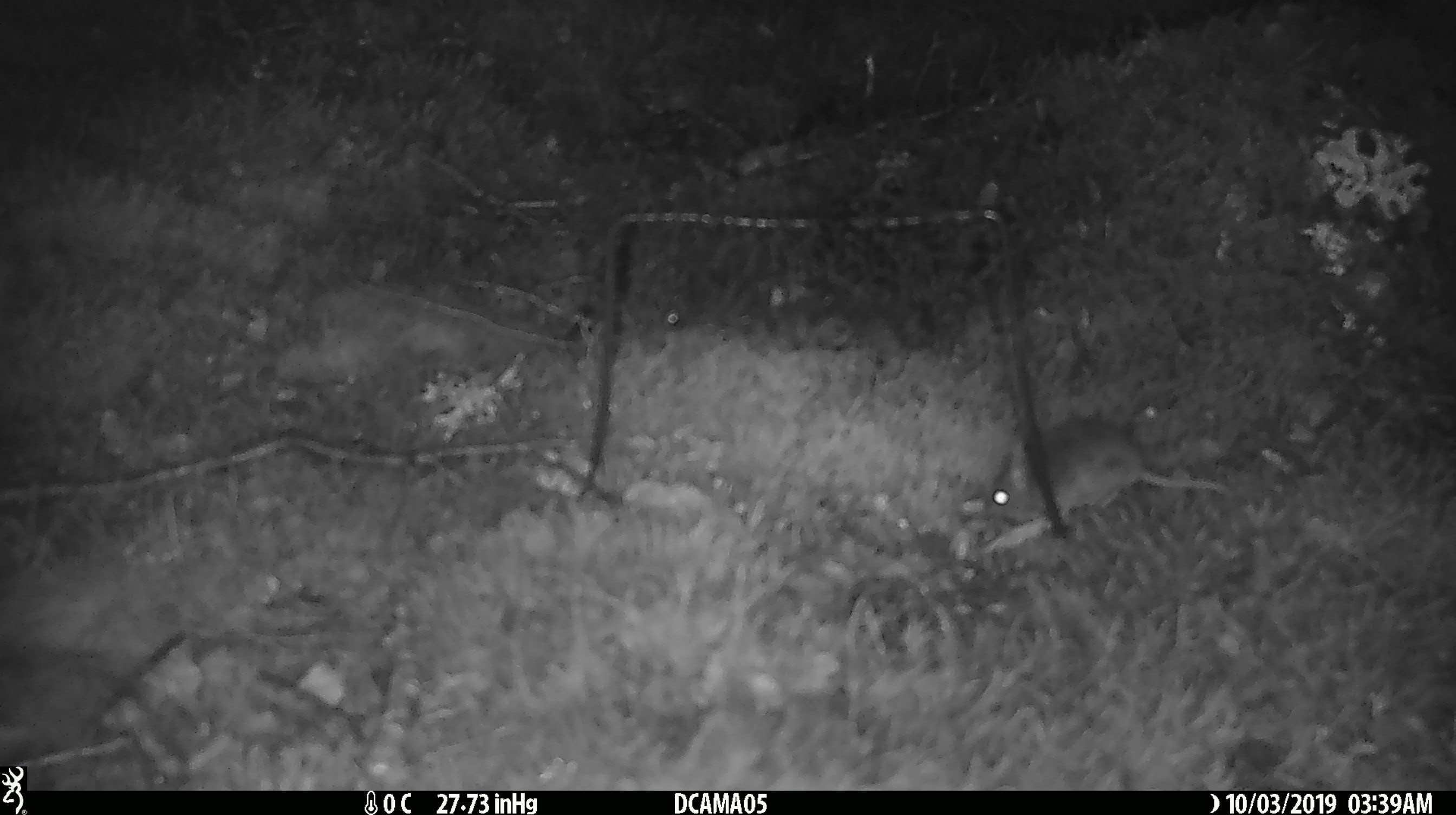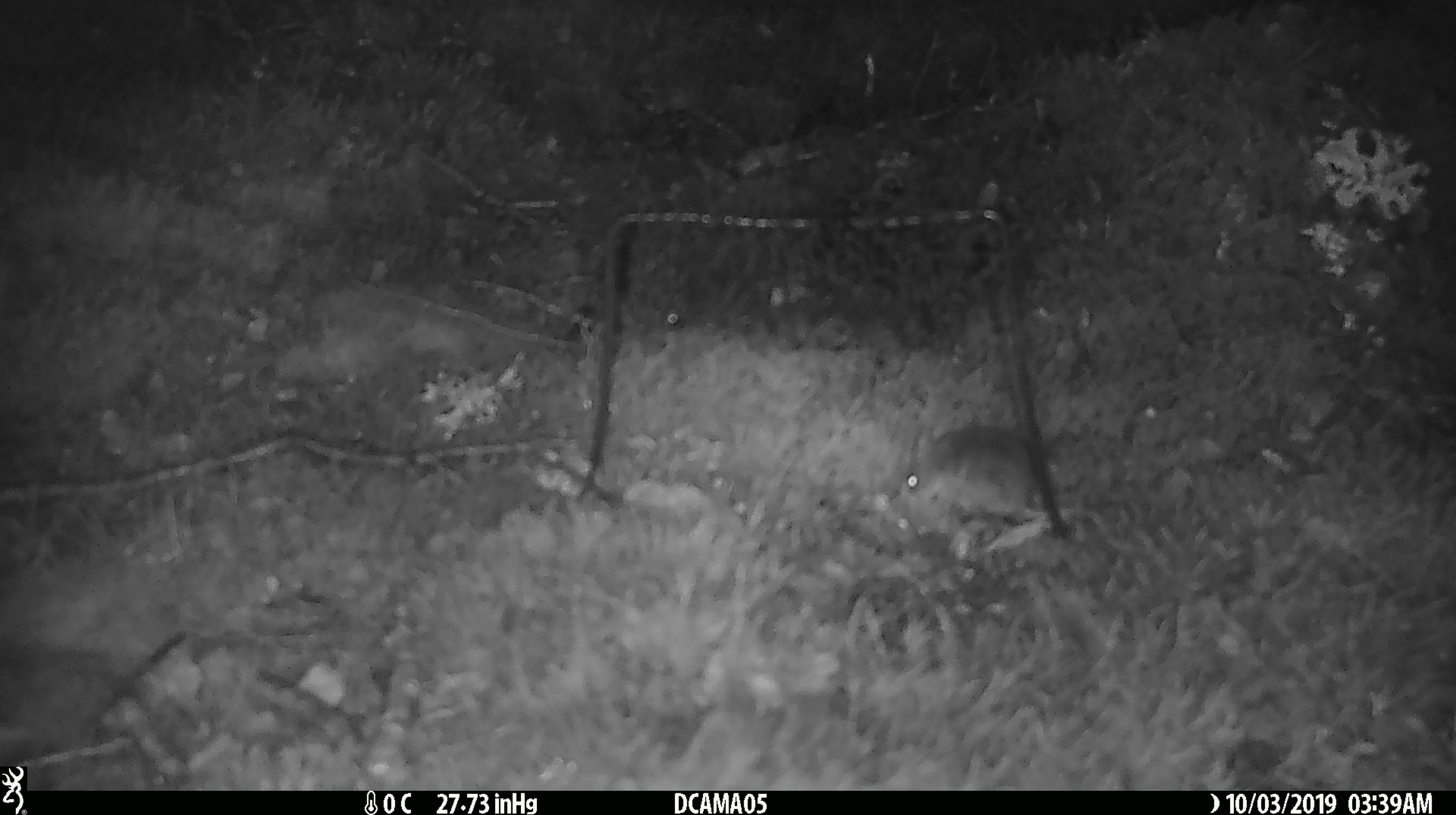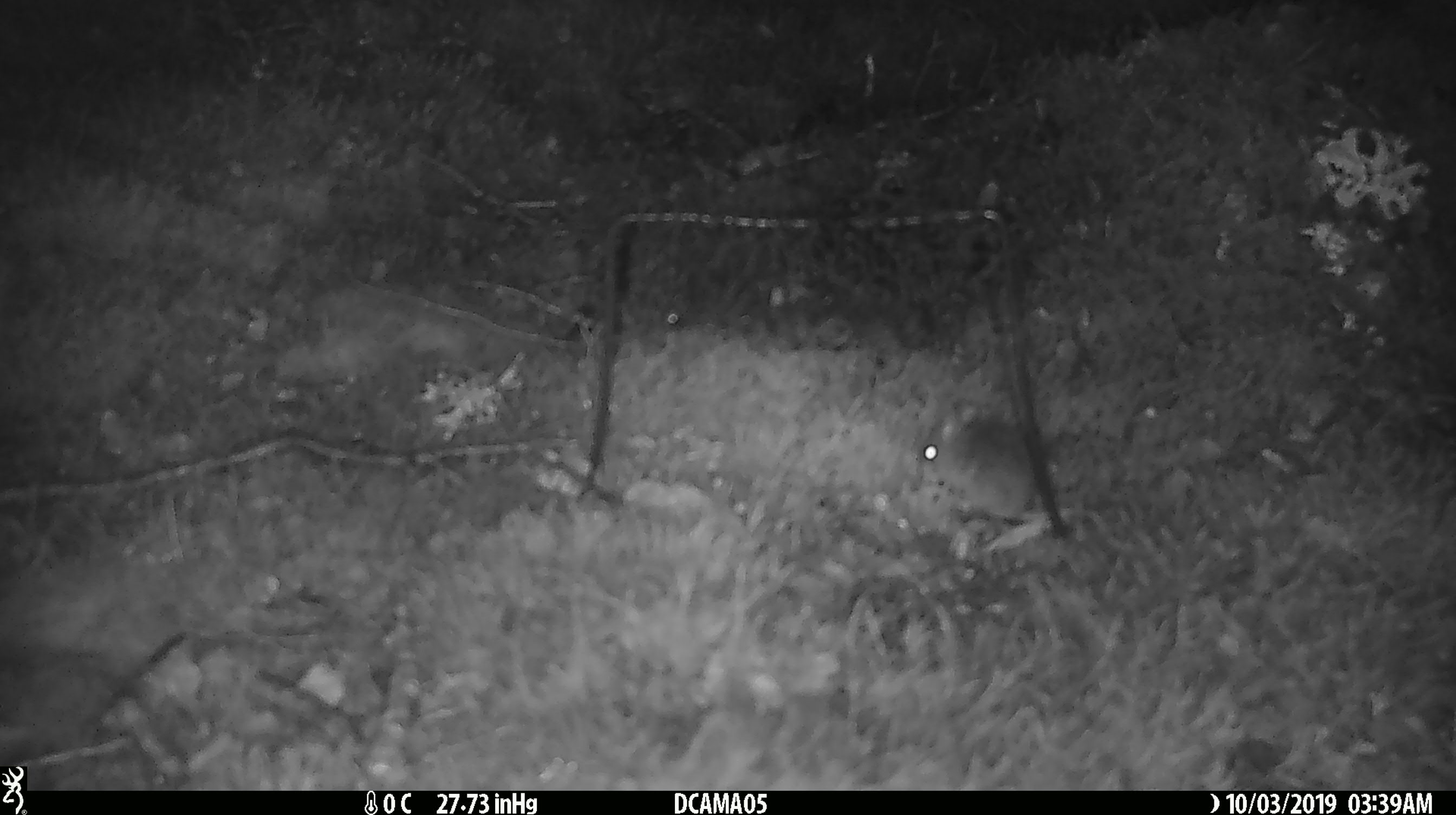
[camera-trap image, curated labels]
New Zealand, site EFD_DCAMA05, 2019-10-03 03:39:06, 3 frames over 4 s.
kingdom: Animalia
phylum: Chordata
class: Mammalia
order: Rodentia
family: Muridae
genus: Mus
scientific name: Mus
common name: mouse